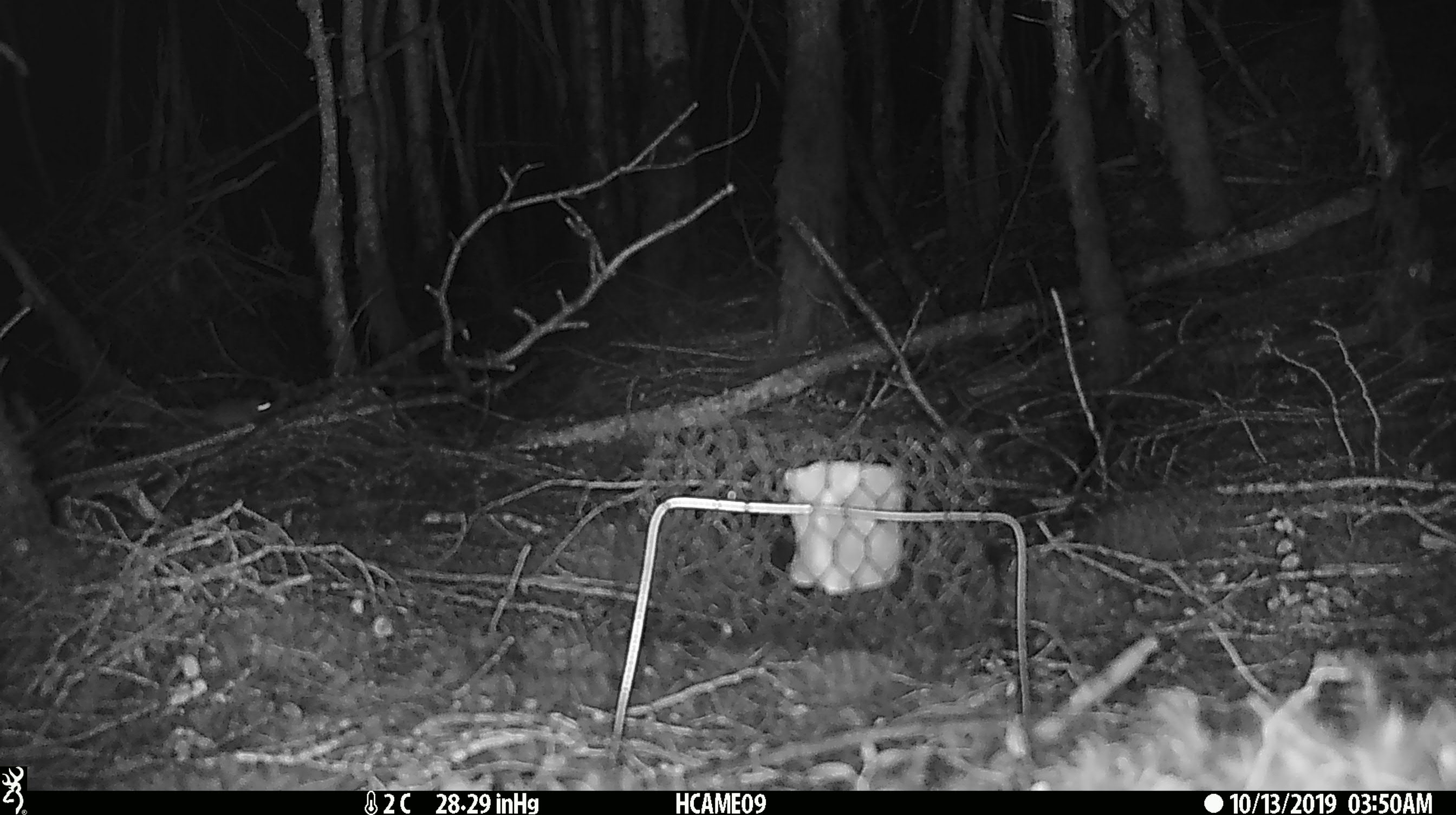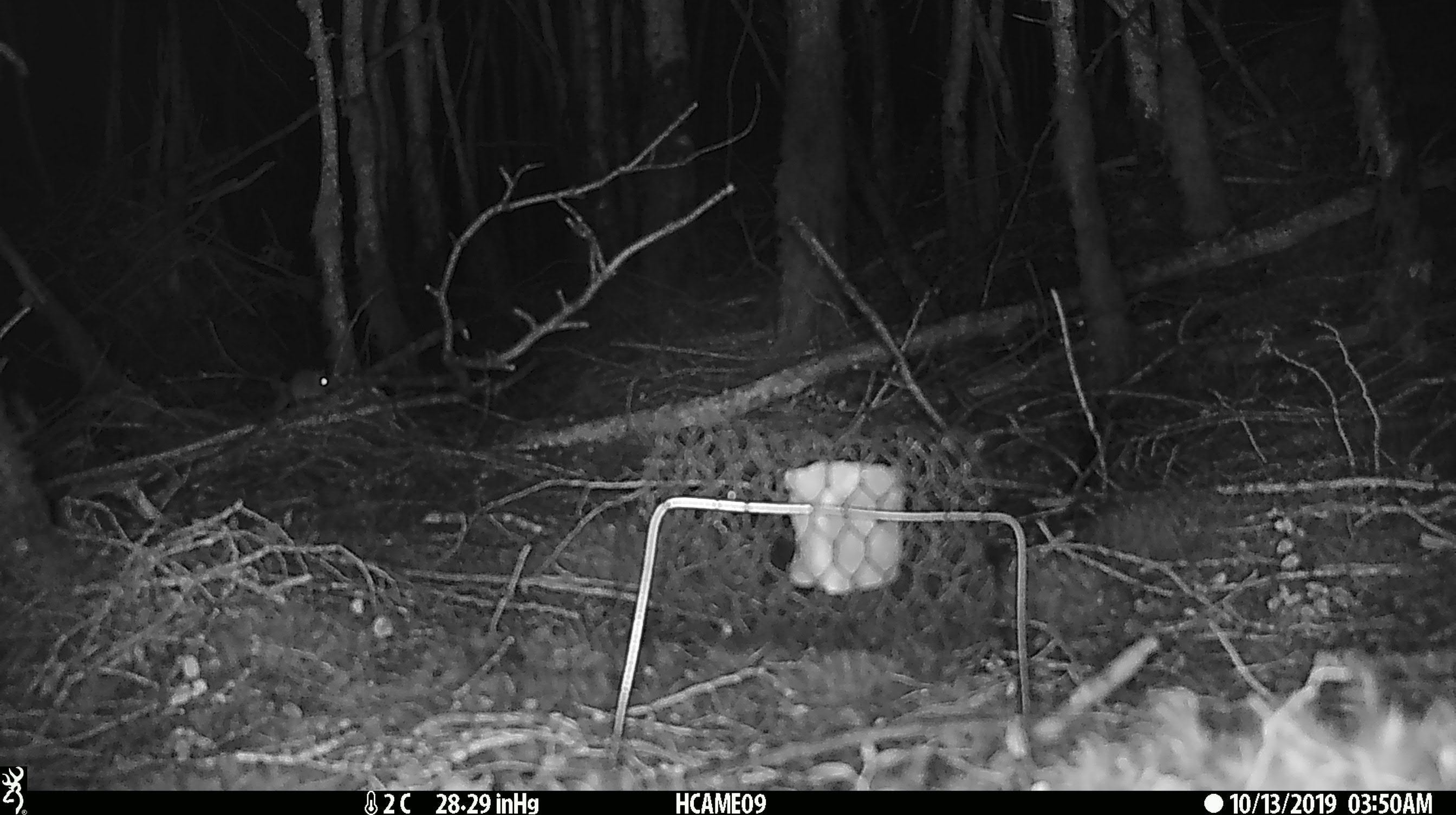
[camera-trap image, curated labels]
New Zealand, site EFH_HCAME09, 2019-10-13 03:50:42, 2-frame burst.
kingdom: Animalia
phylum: Chordata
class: Mammalia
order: Rodentia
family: Muridae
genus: Mus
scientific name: Mus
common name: mouse